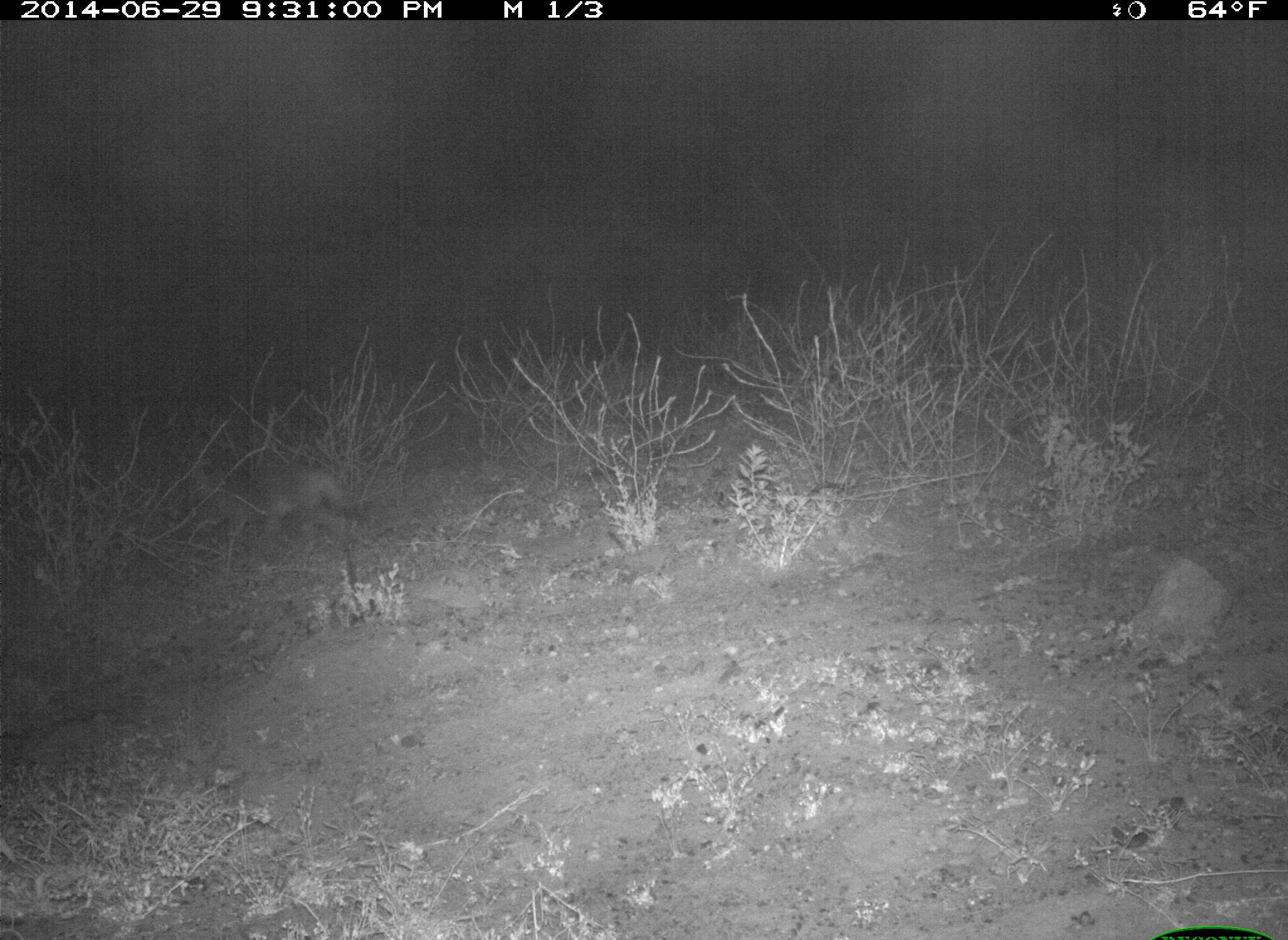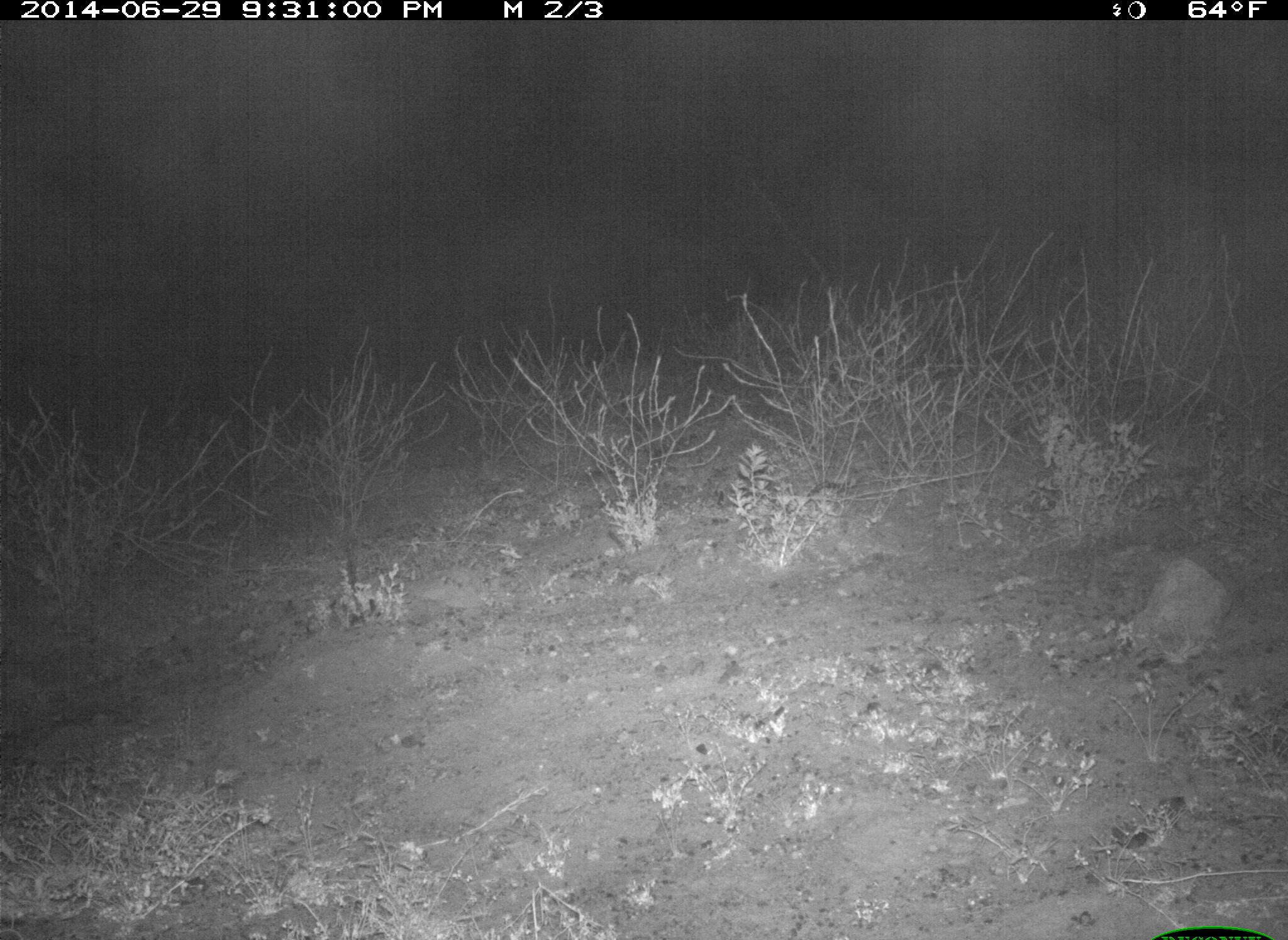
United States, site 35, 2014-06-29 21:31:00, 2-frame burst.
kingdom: Animalia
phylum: Chordata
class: Mammalia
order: Carnivora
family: Canidae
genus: Canis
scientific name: Canis latrans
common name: coyote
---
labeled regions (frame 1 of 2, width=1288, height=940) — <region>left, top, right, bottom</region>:
coyote: <region>182, 451, 367, 592</region>